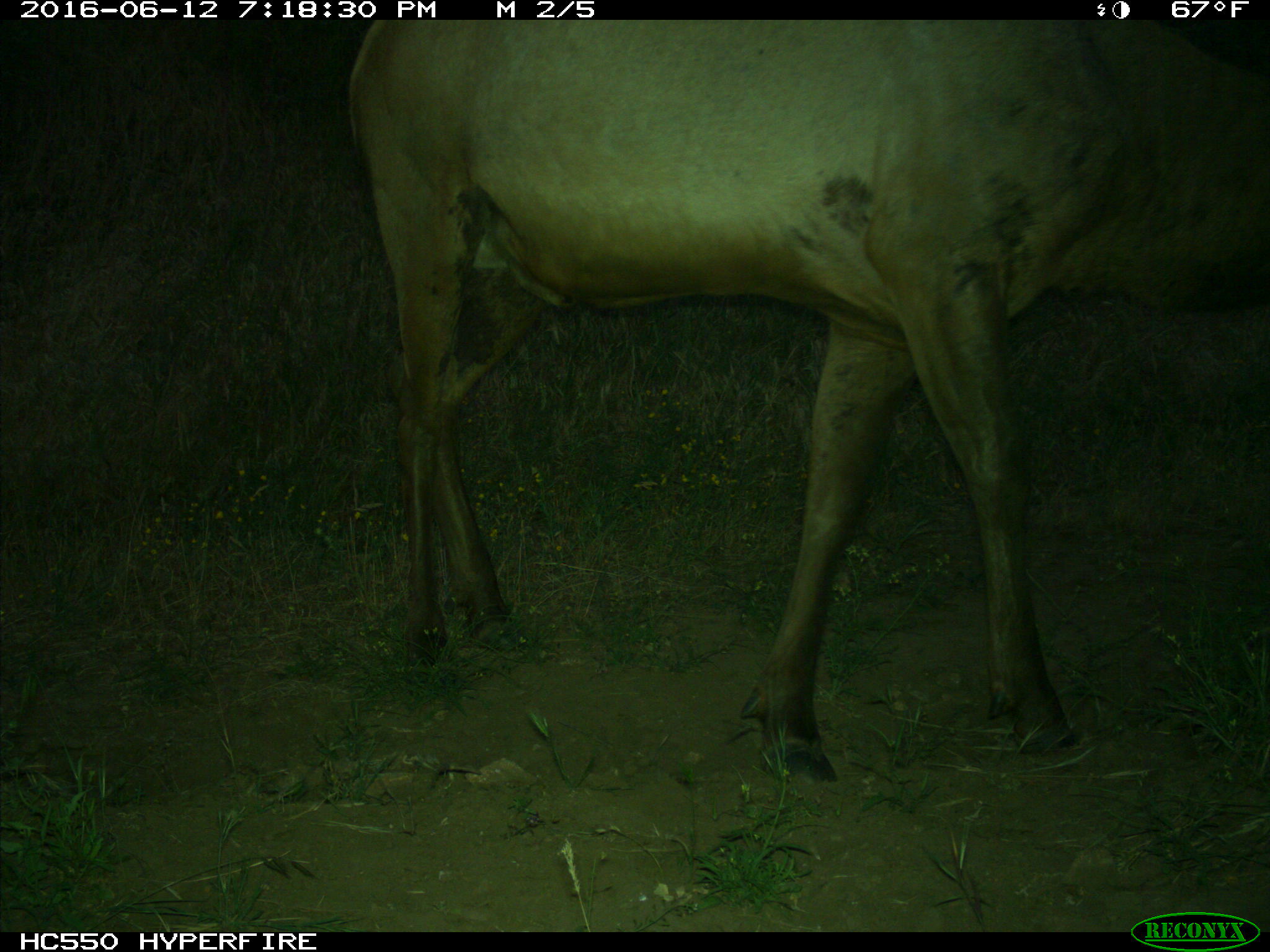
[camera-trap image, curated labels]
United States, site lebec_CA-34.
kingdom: Animalia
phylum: Chordata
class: Mammalia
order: Artiodactyla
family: Cervidae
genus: Cervus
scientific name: Cervus canadensis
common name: elk